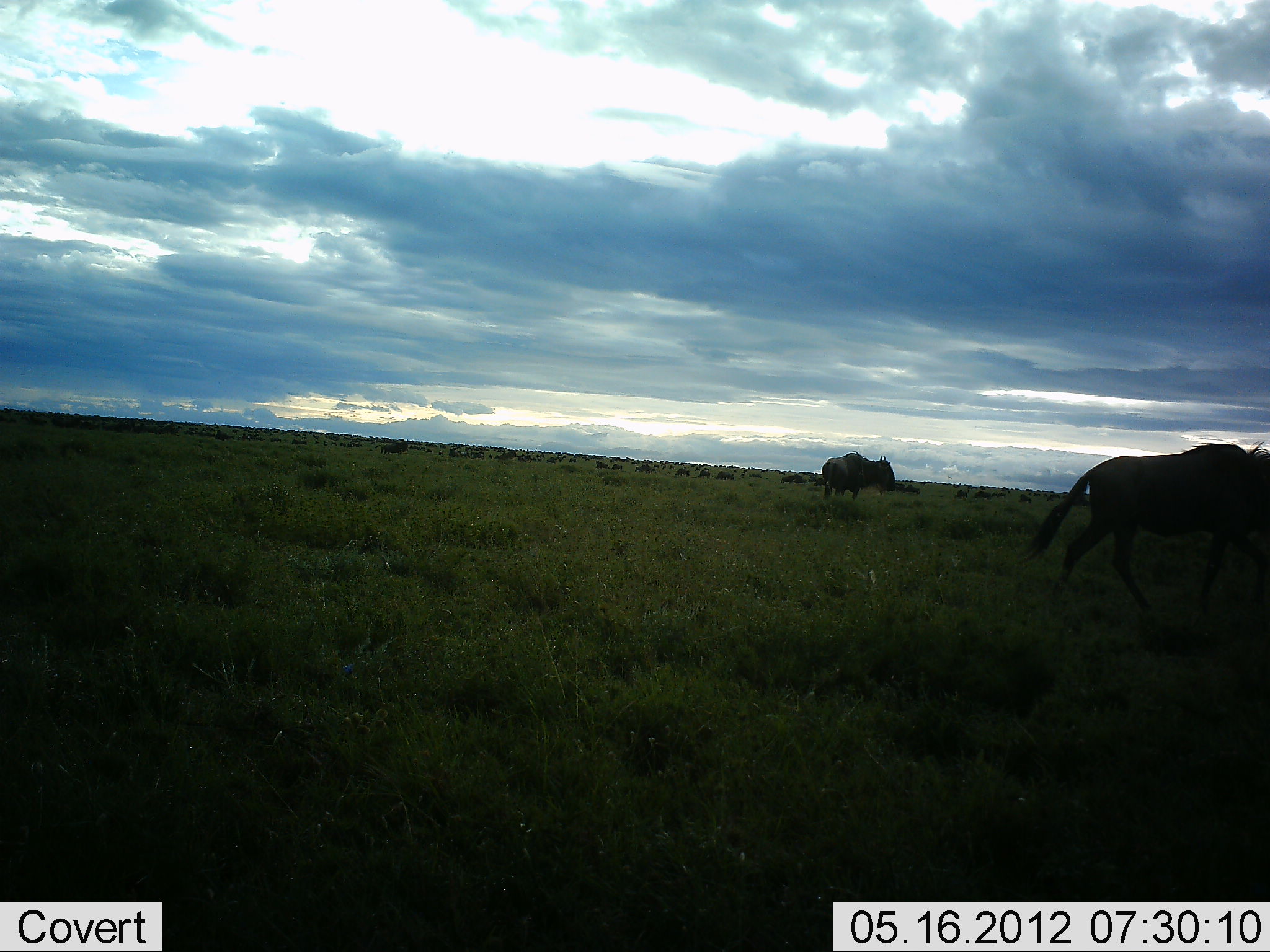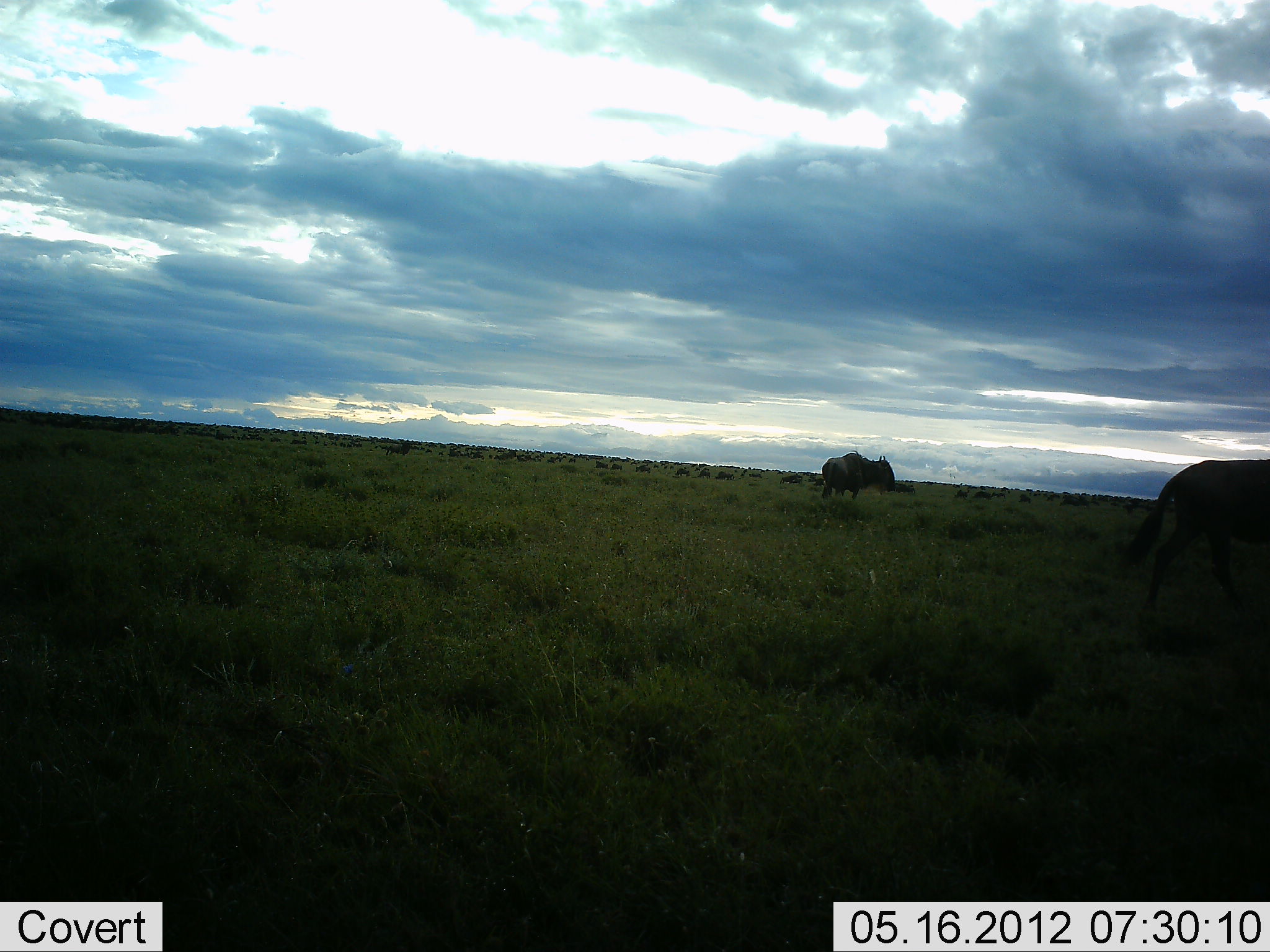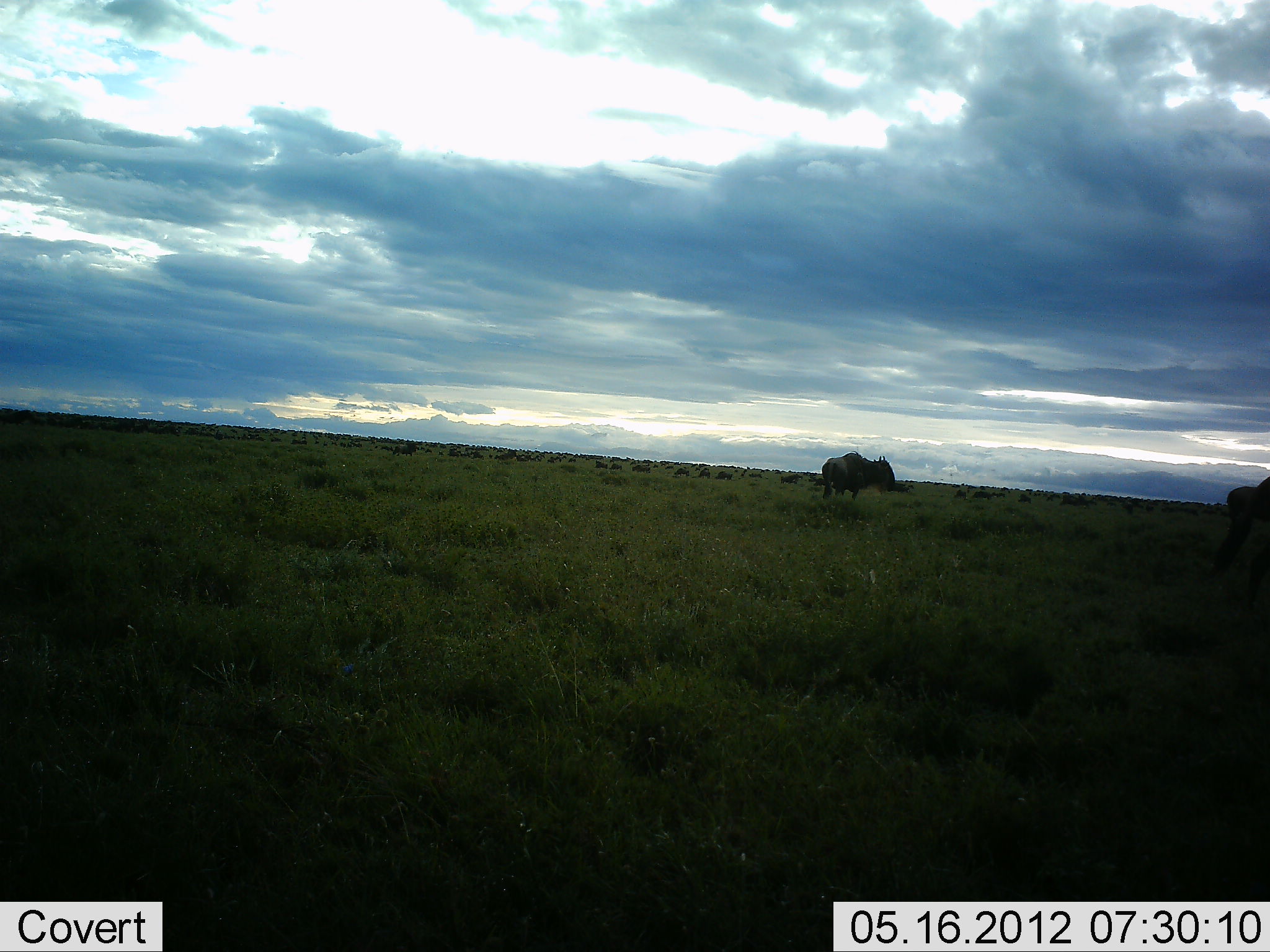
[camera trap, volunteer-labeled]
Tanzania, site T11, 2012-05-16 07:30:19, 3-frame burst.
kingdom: Animalia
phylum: Chordata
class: Mammalia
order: Artiodactyla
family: Bovidae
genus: Connochaetes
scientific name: Connochaetes taurinus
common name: blue wildebeest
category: wildebeest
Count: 2.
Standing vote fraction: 70%.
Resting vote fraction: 10%.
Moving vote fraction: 80%.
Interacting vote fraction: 0%.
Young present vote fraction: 0%.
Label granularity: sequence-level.